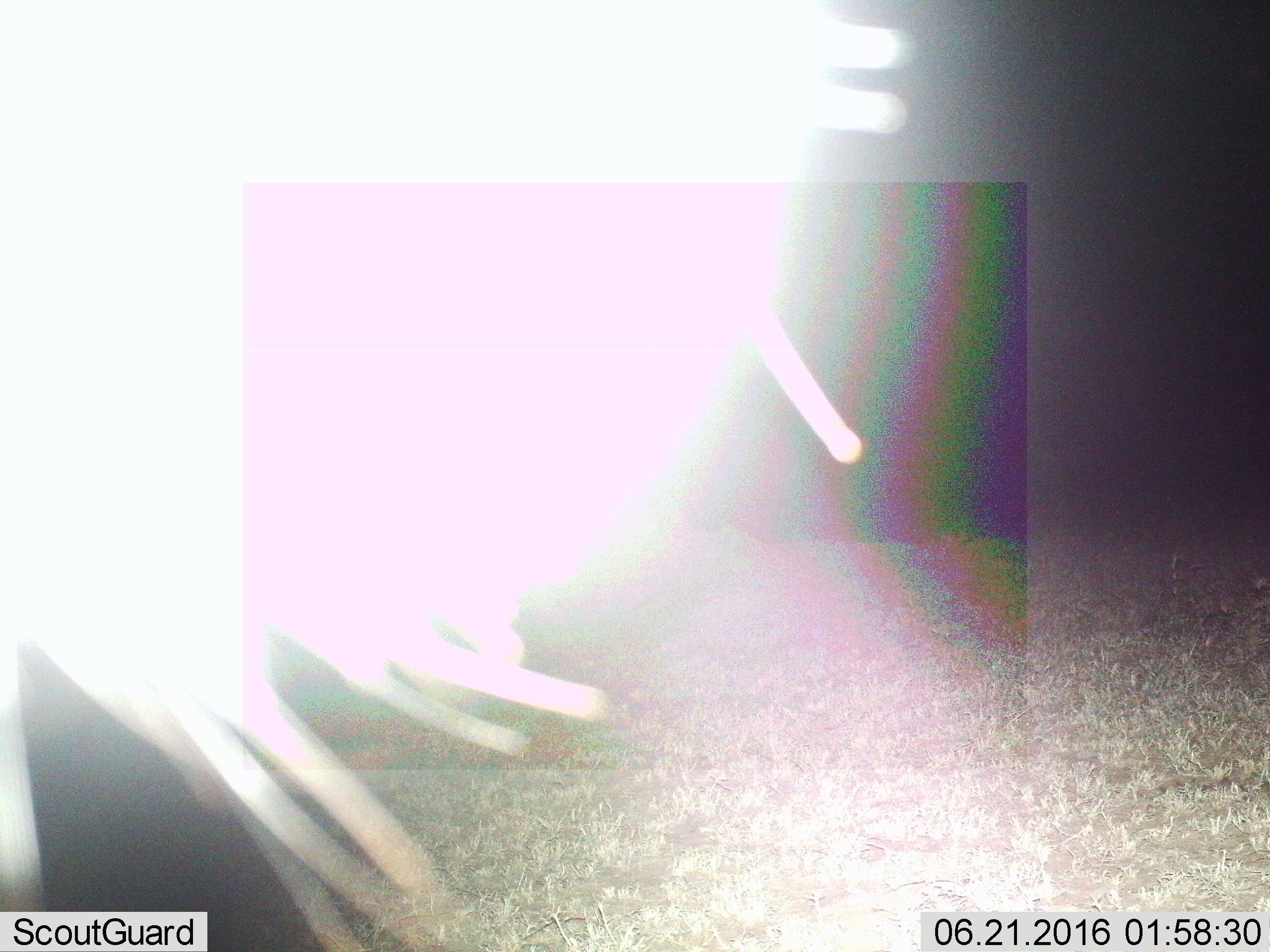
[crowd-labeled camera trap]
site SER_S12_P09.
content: unidentified animal